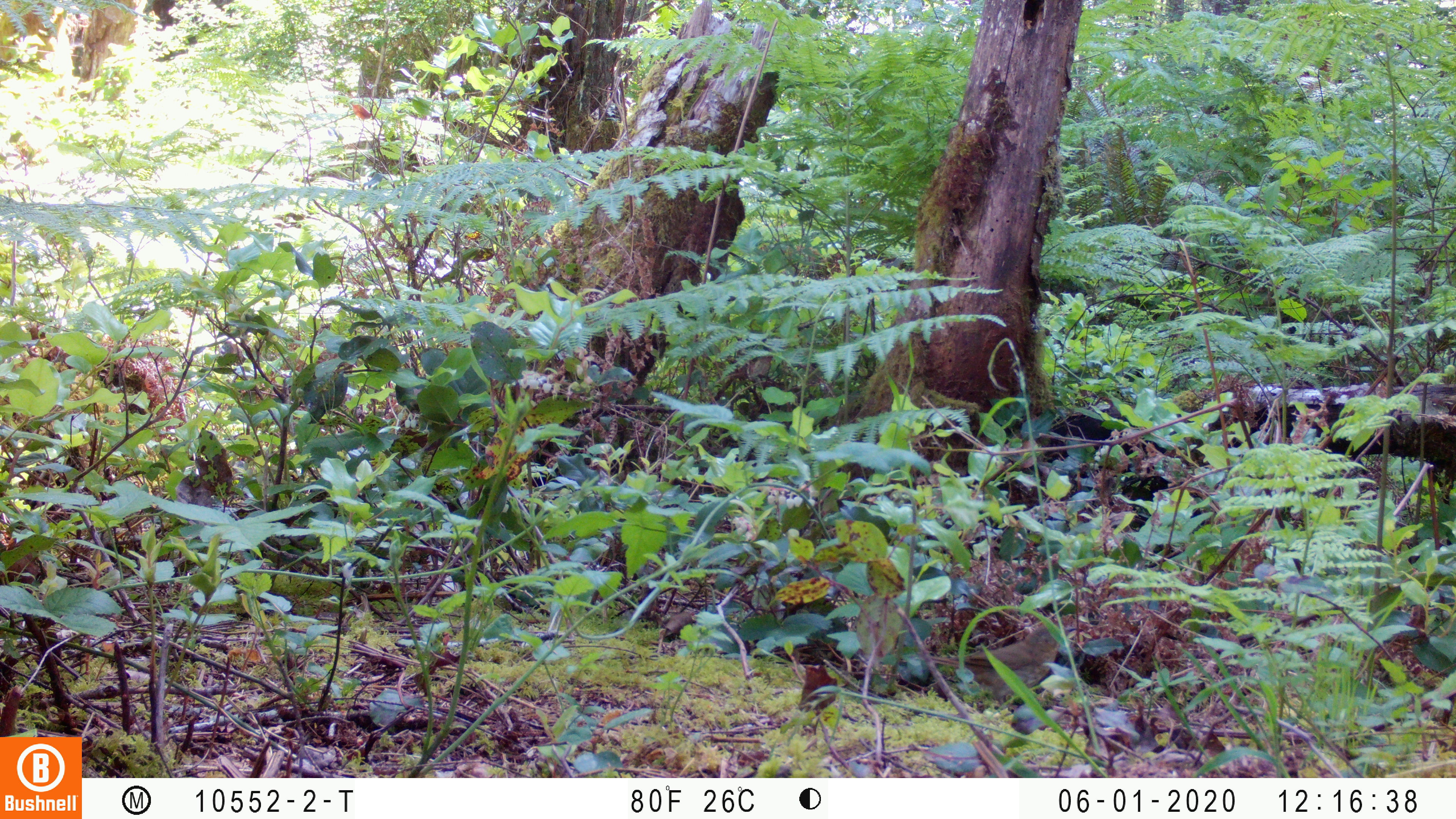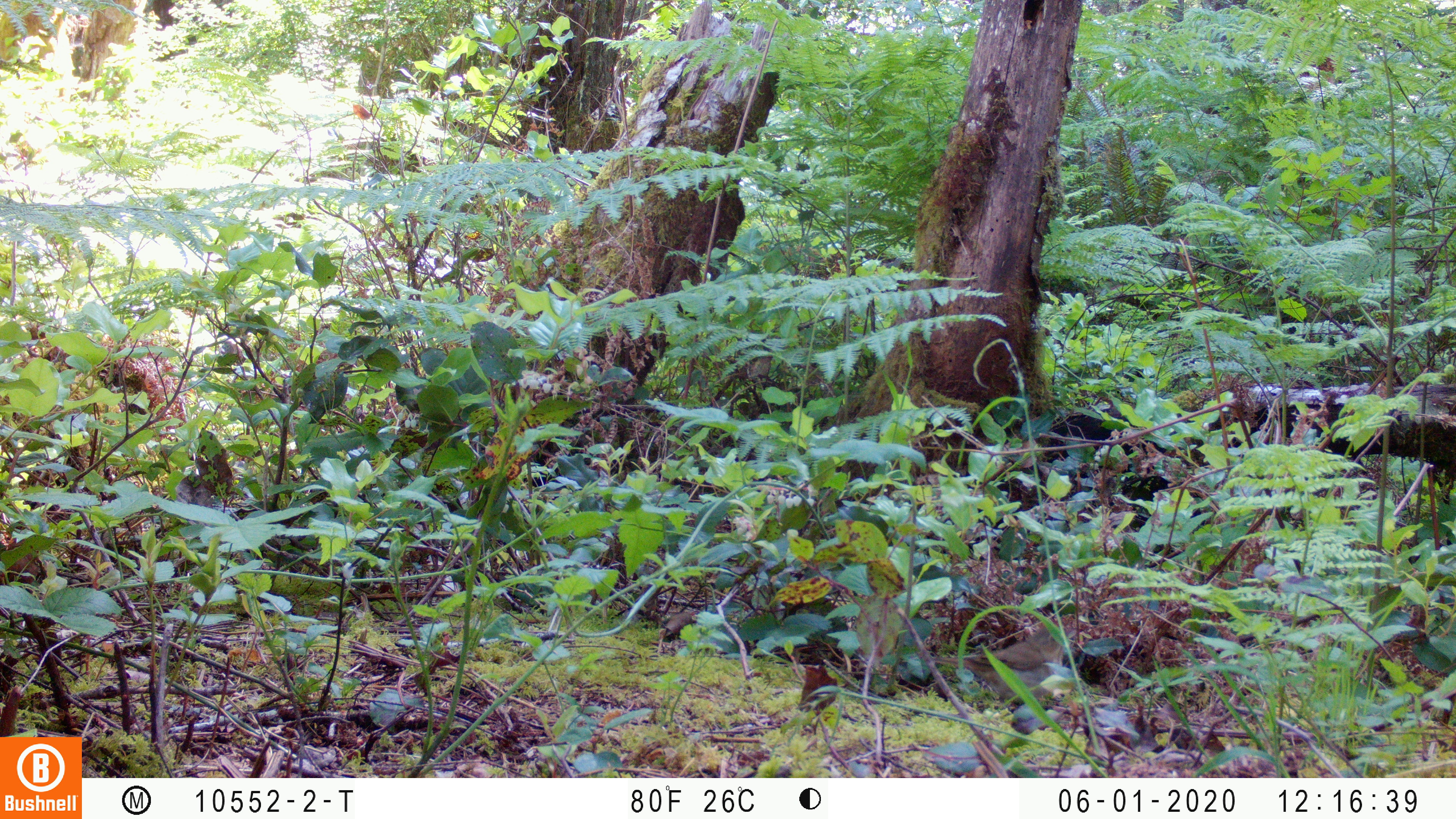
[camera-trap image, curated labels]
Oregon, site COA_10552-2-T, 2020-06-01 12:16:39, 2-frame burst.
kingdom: Animalia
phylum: Chordata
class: Aves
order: Passeriformes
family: Turdidae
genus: Catharus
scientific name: Catharus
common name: brown thrushes and nightingale-thrushes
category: catharus species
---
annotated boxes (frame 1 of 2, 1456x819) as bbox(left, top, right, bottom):
catharus species: bbox(925, 622, 1076, 690)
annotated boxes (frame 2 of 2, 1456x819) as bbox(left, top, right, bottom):
catharus species: bbox(933, 621, 1081, 703)